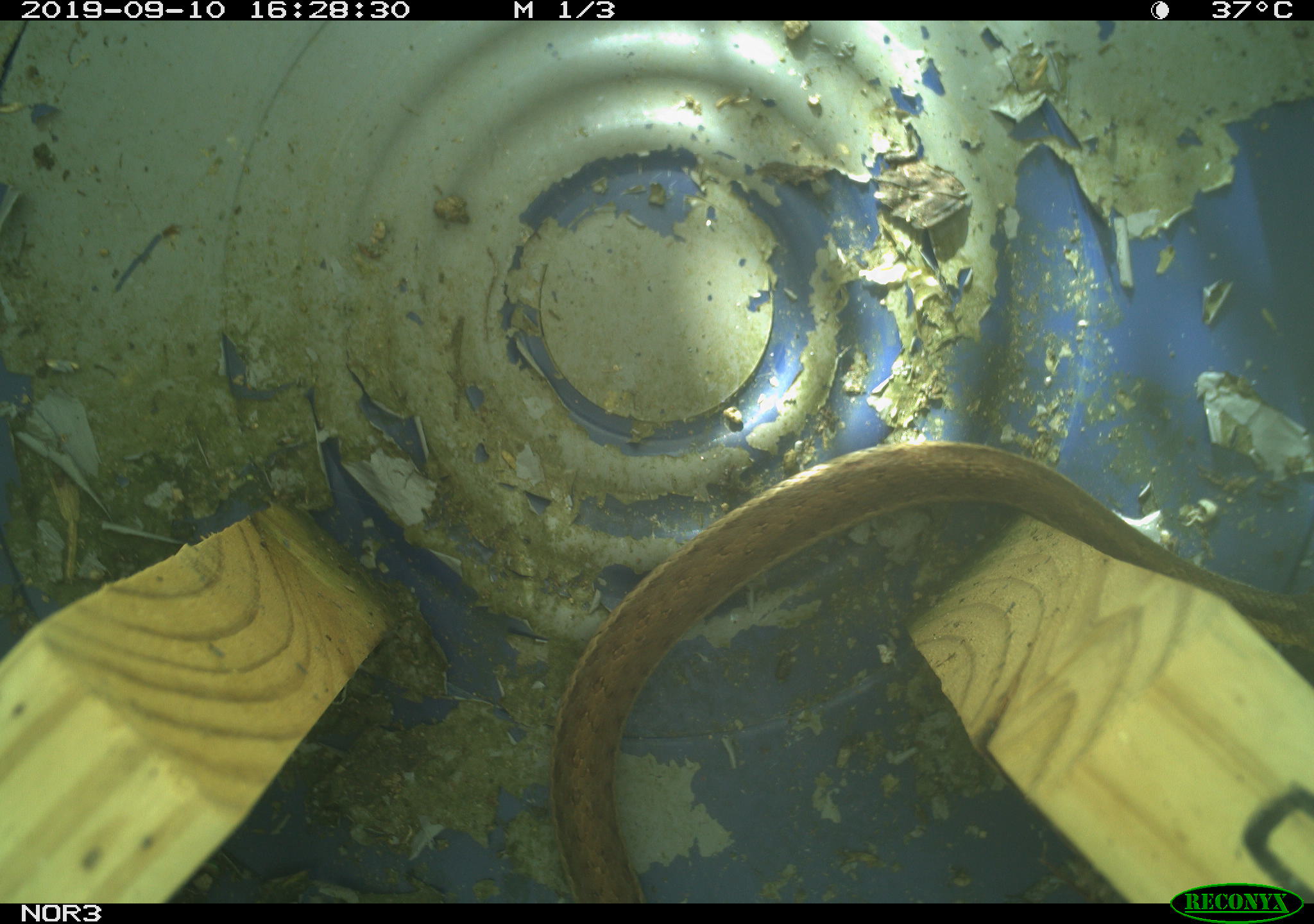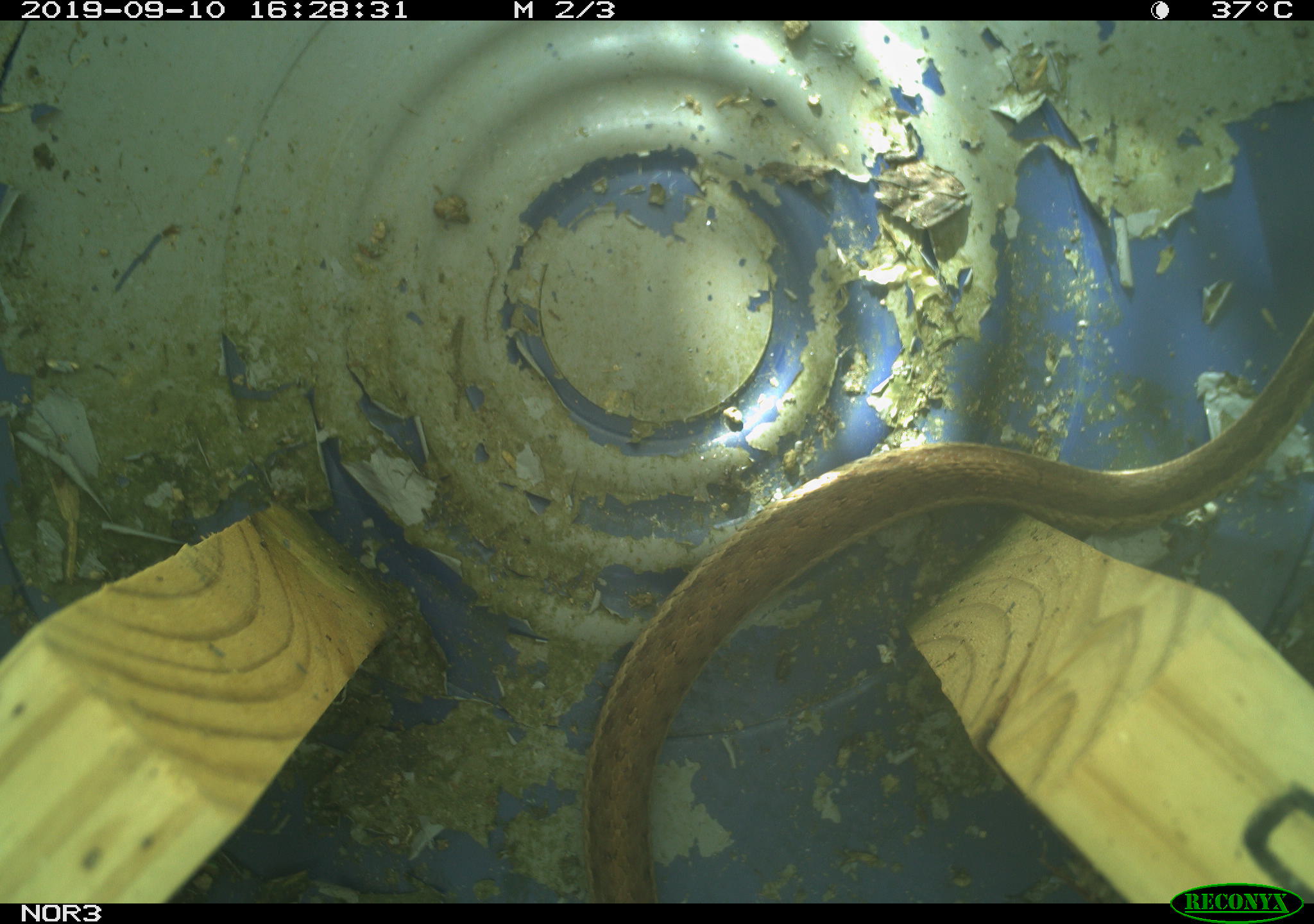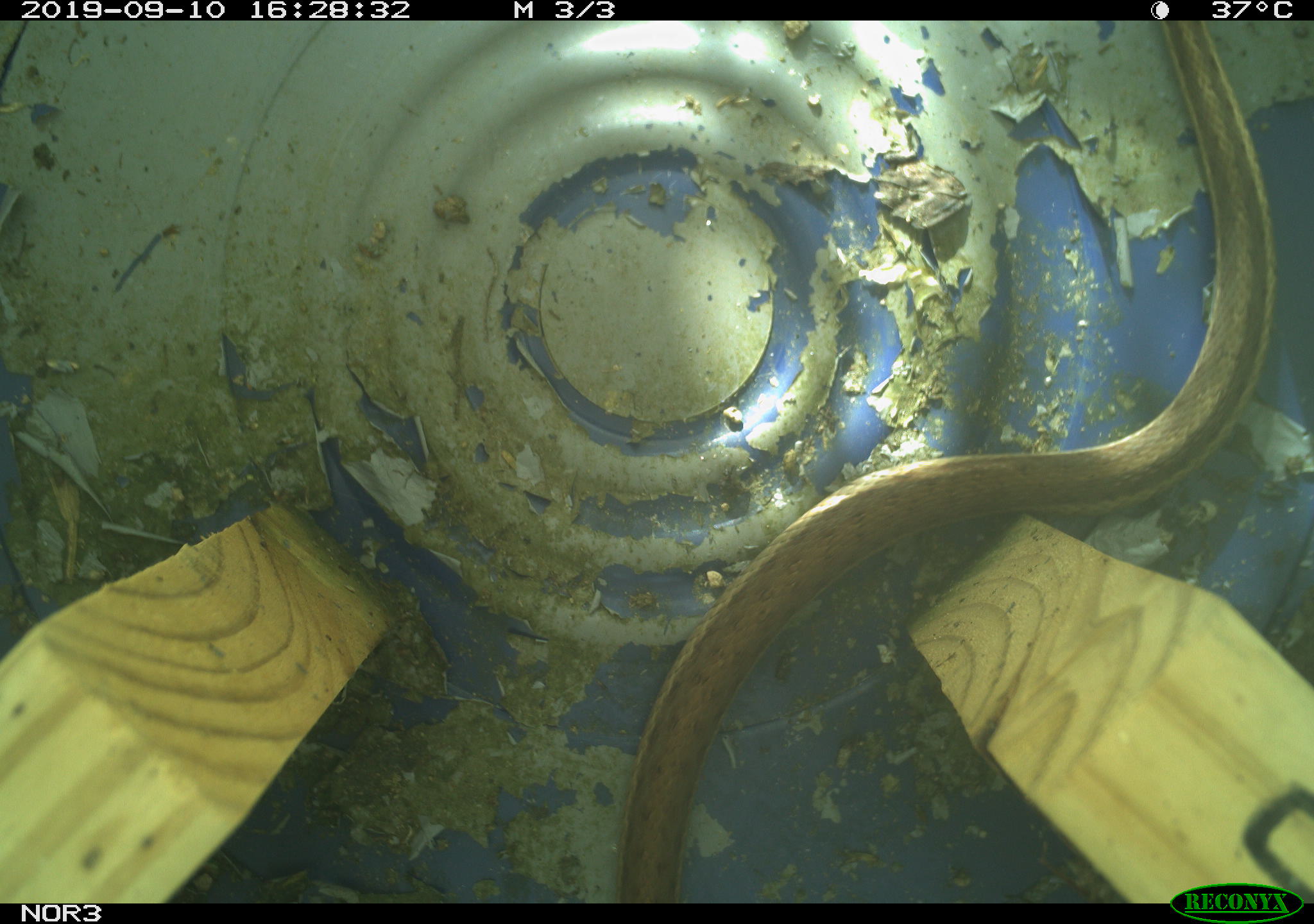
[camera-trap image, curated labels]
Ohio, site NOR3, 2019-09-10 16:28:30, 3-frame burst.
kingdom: Animalia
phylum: Chordata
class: Reptilia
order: Squamata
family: Colubridae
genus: Thamnophis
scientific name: Thamnophis sirtalis sirtalis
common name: eastern gartersnake